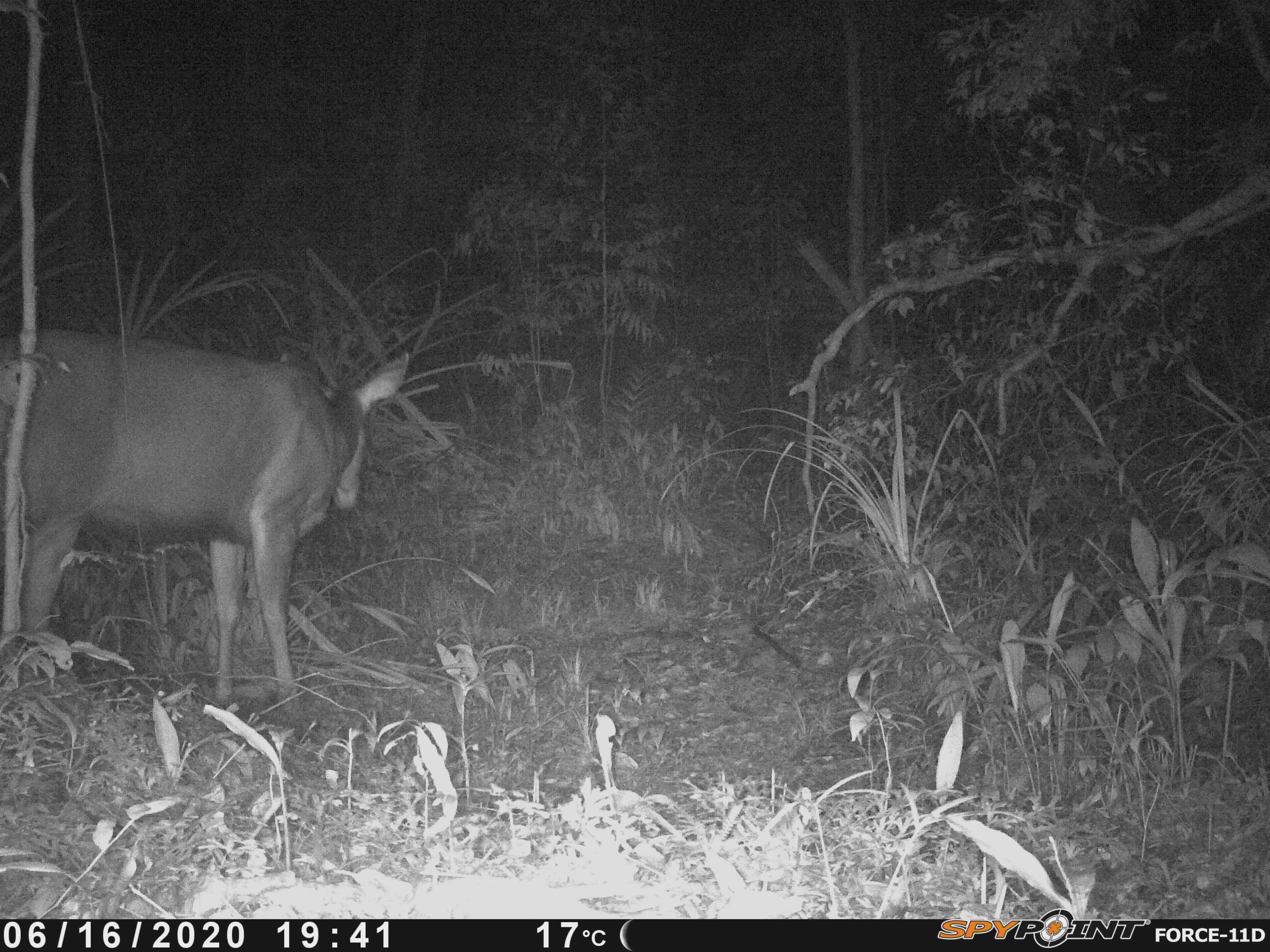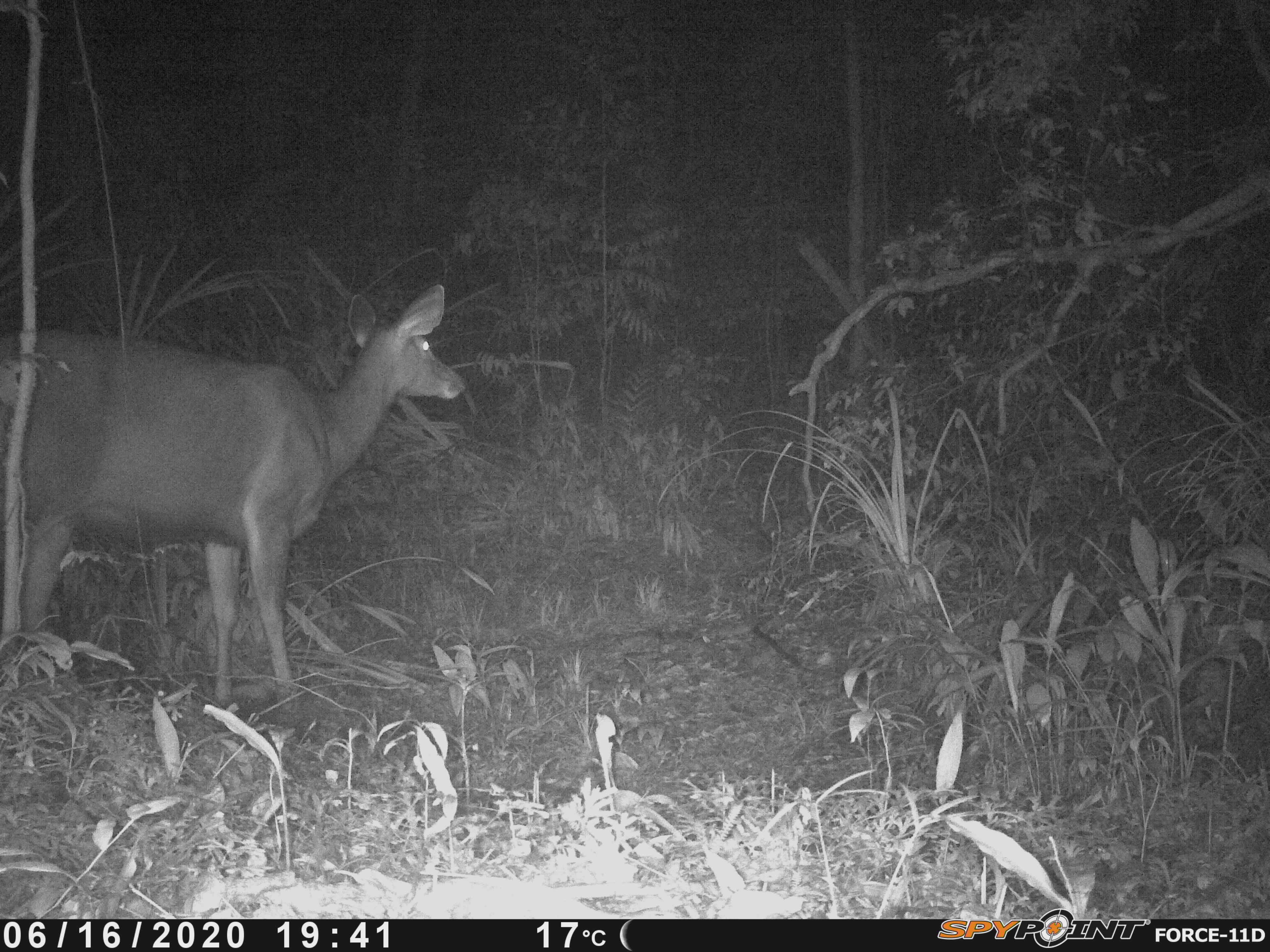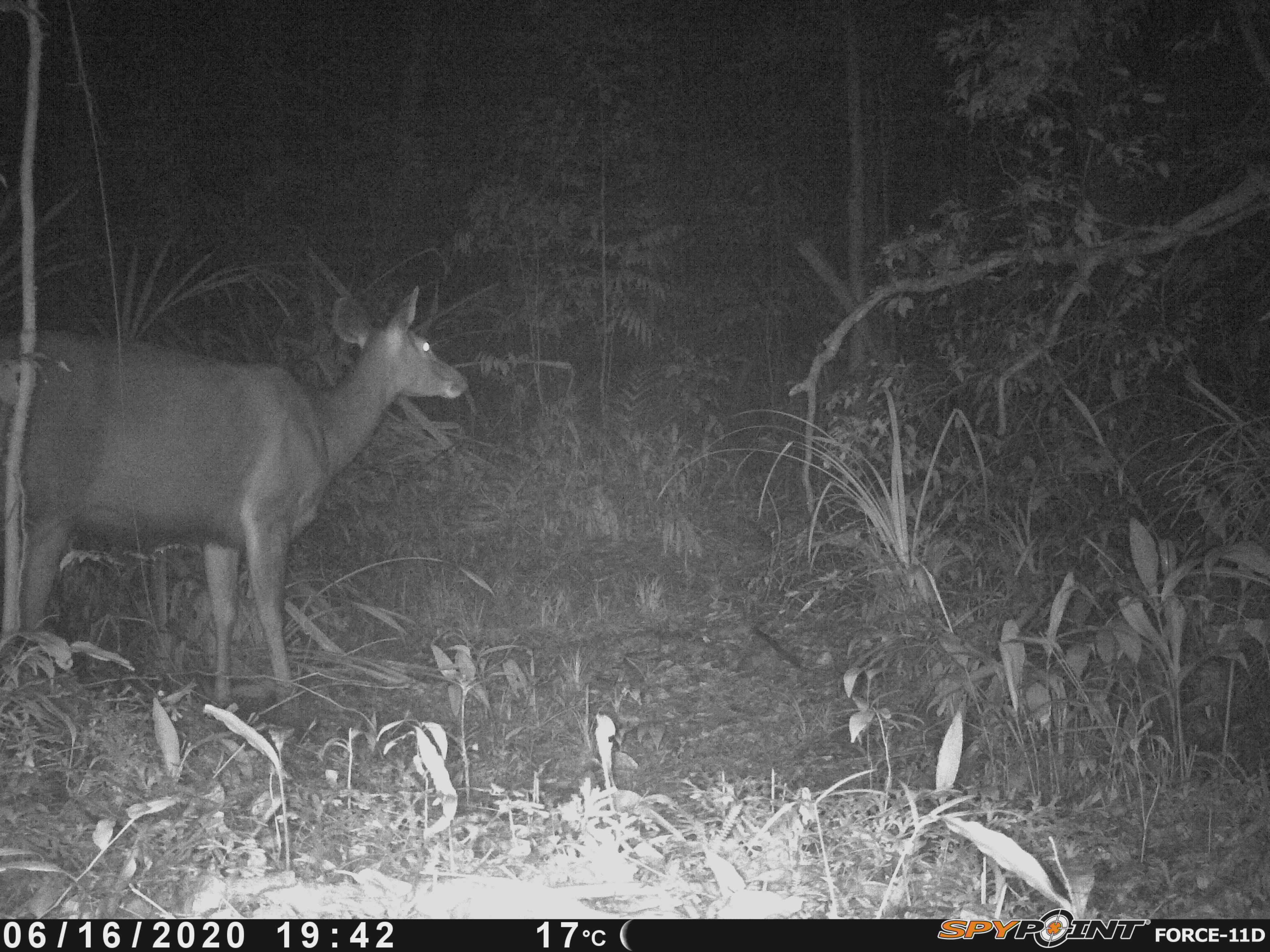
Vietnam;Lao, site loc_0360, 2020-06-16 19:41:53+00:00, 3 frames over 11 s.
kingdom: Animalia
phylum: Chordata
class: Mammalia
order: Artiodactyla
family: Cervidae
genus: Rusa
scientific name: Rusa unicolor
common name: sambar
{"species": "sambar (Rusa unicolor)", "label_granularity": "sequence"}